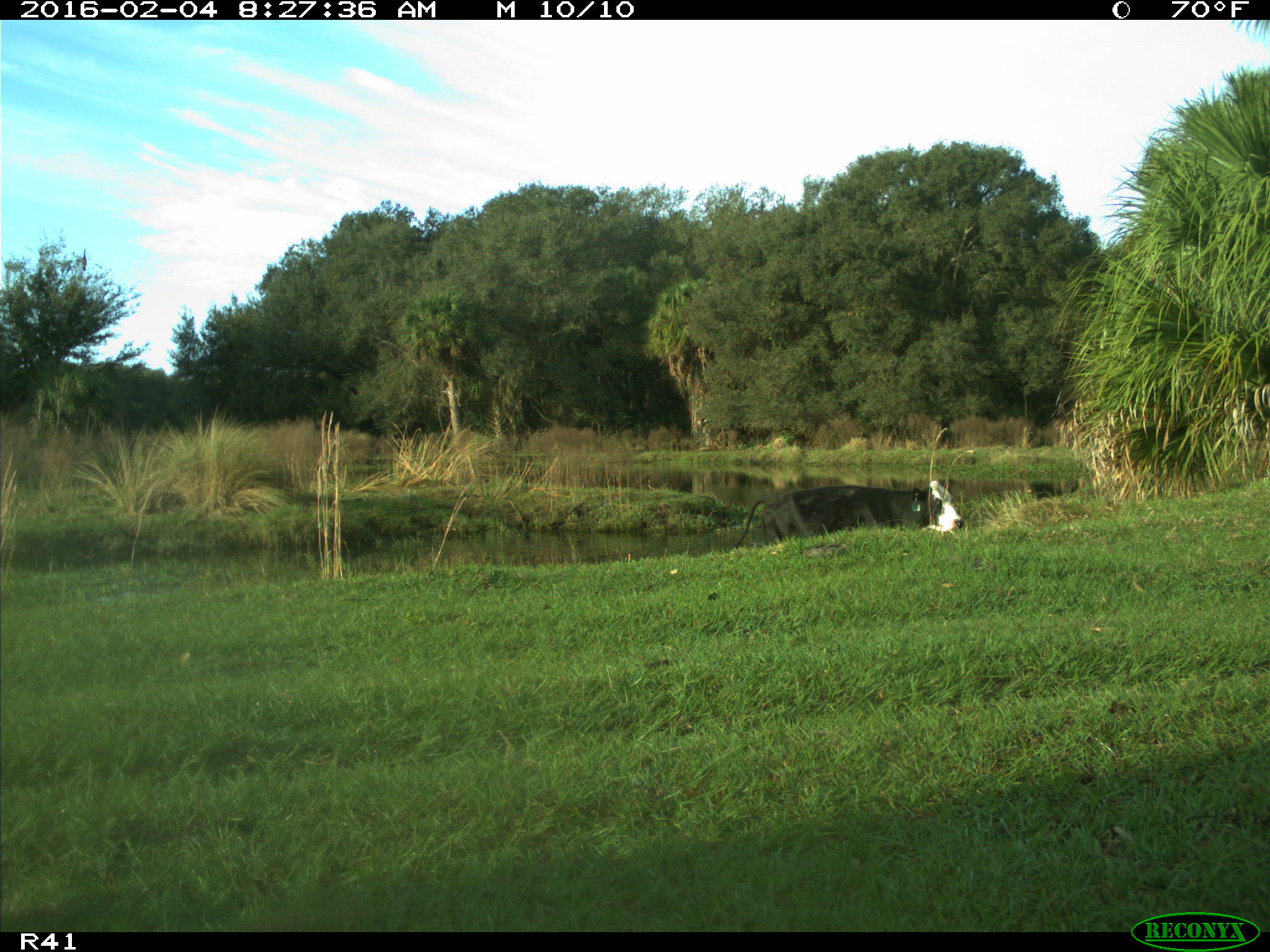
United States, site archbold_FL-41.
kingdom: Animalia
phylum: Chordata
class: Mammalia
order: Artiodactyla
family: Bovidae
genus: Bos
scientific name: Bos taurus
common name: domestic cow